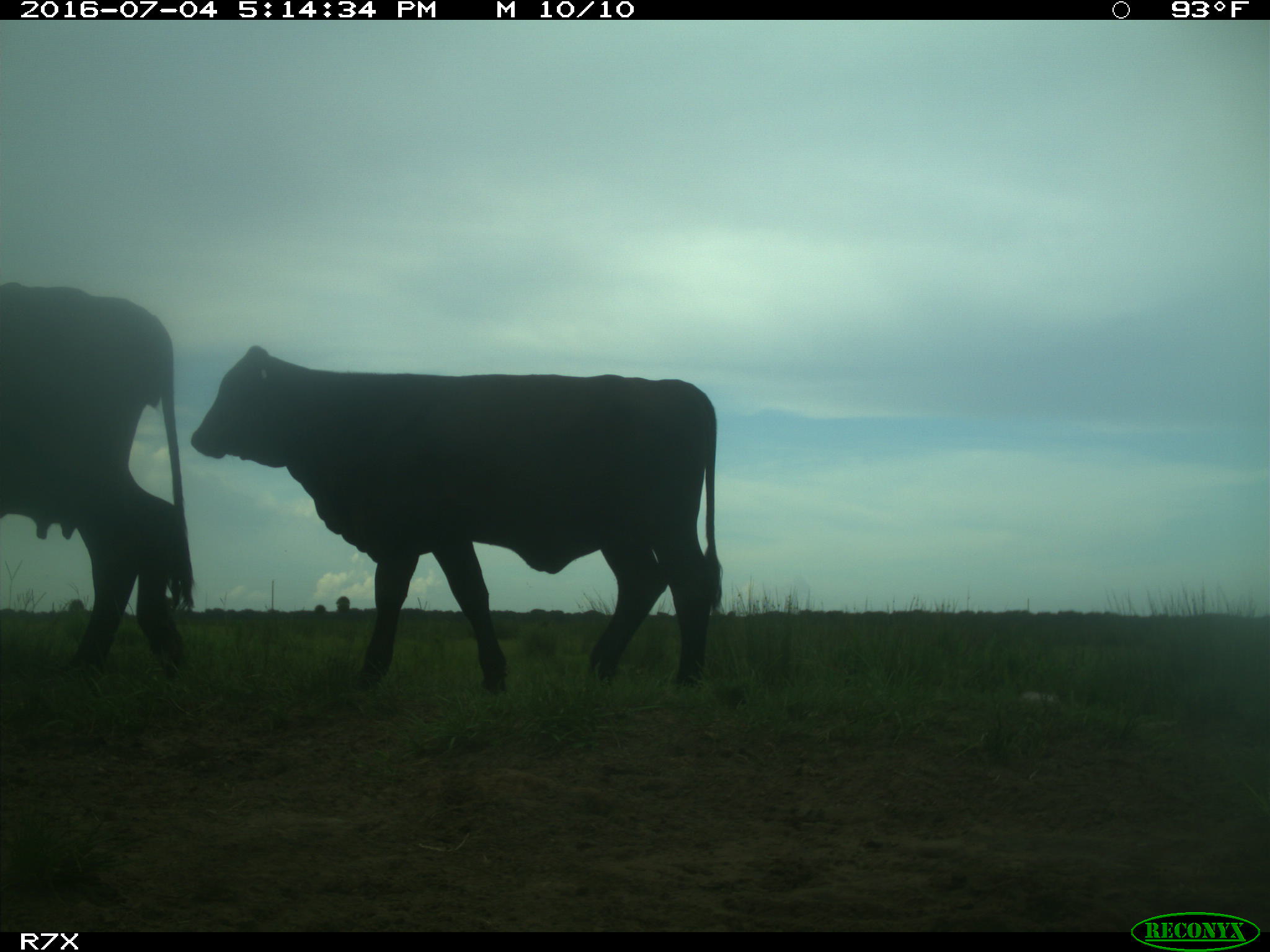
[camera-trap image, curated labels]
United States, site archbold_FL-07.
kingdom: Animalia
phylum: Chordata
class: Mammalia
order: Artiodactyla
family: Bovidae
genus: Bos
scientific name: Bos taurus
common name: domestic cow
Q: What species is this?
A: Bos taurus (domestic cow).